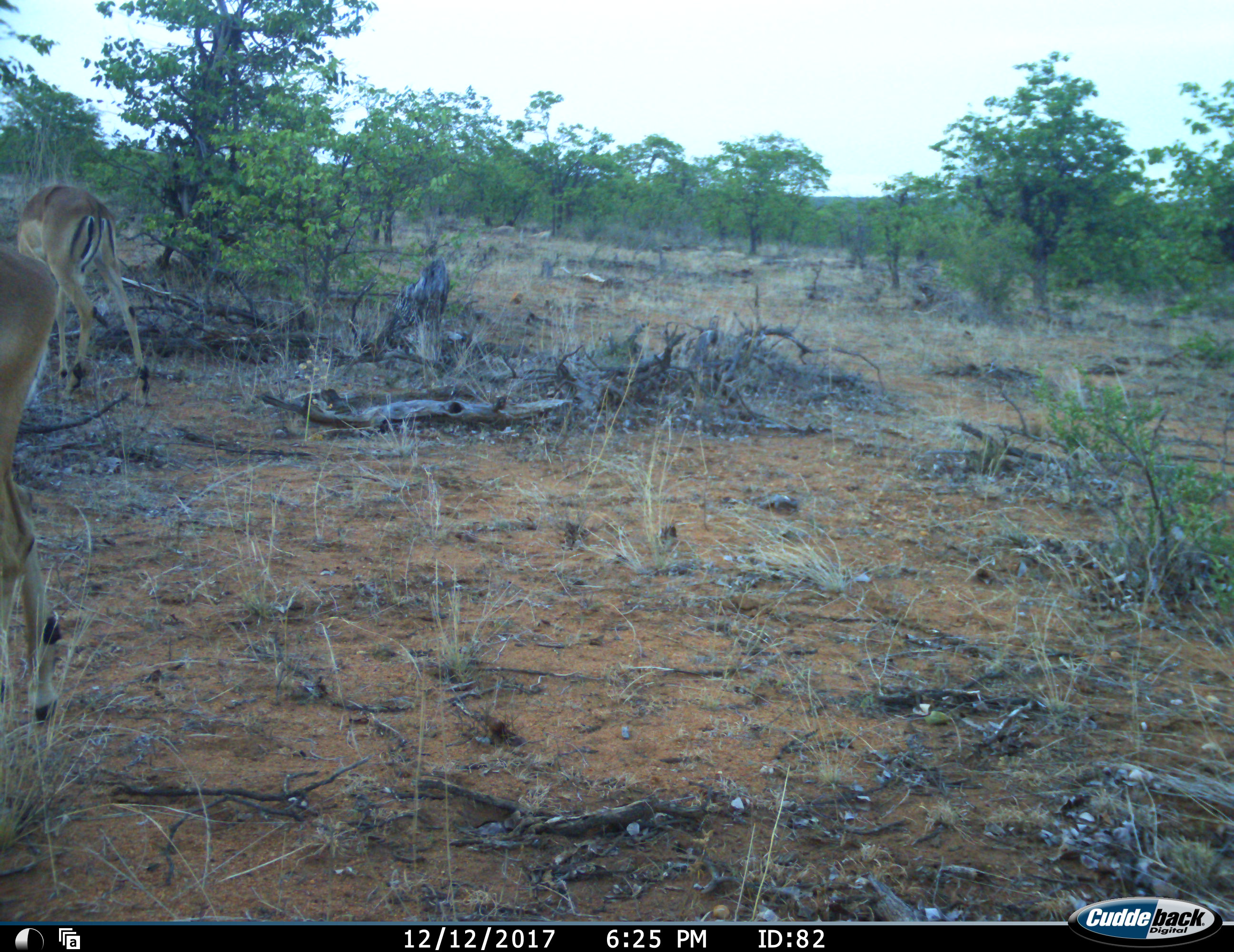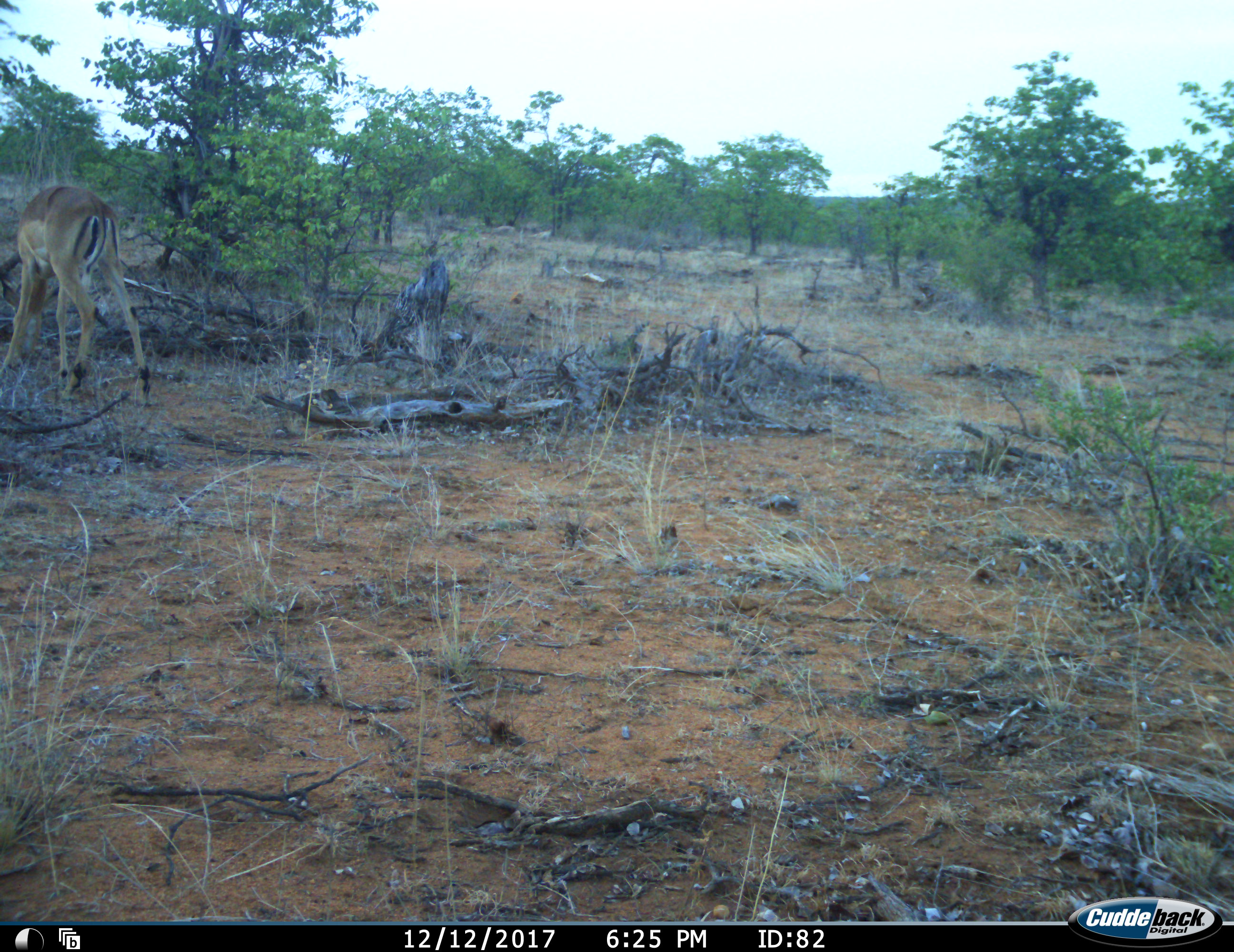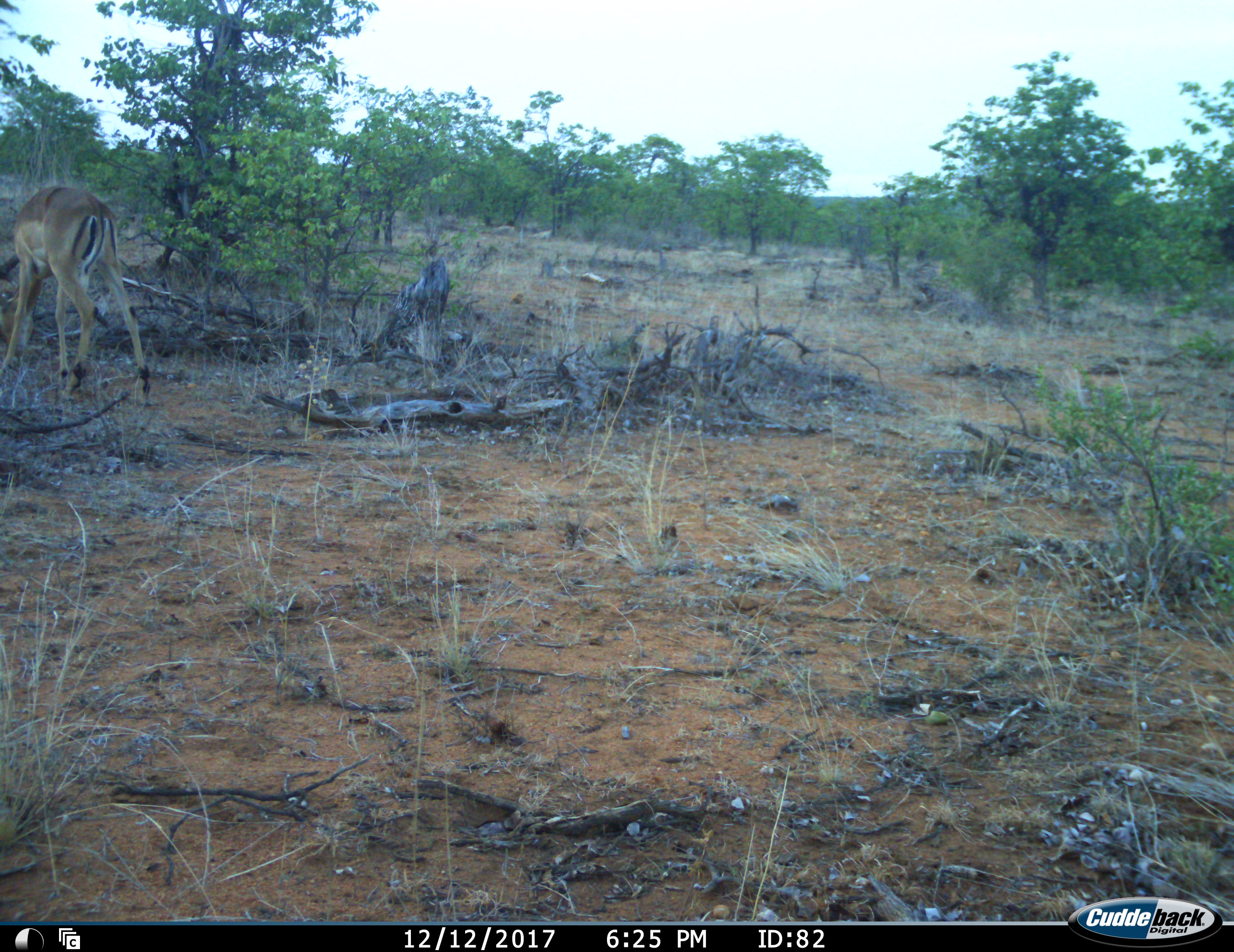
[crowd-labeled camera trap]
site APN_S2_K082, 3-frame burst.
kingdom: Animalia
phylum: Chordata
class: Mammalia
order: Artiodactyla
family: Bovidae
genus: Aepyceros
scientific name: Aepyceros melampus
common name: impala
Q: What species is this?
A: Impala (Aepyceros melampus).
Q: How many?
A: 2.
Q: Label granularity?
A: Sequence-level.